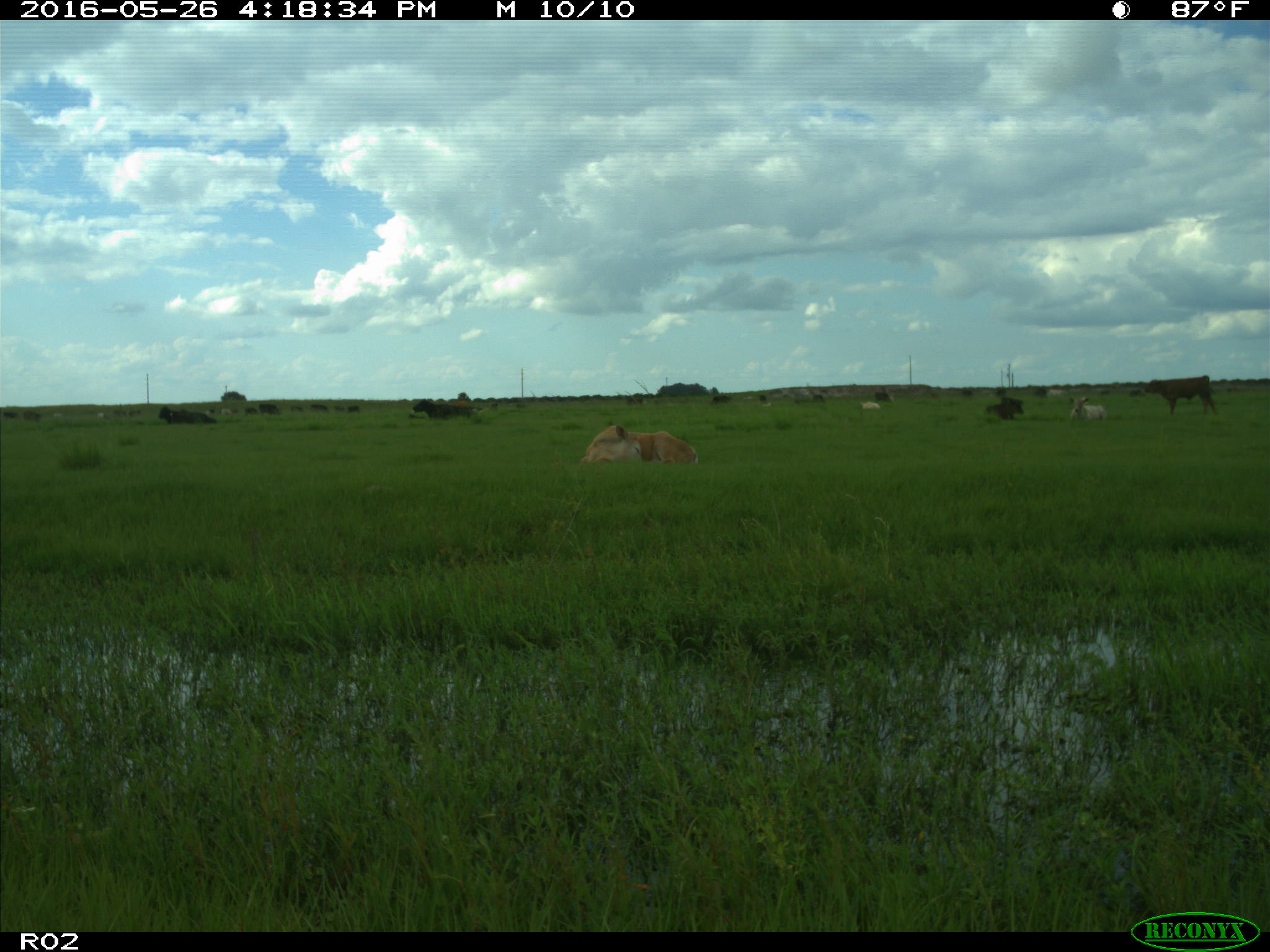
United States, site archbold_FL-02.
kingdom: Animalia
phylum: Chordata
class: Mammalia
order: Artiodactyla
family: Bovidae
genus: Bos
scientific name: Bos taurus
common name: domestic cow